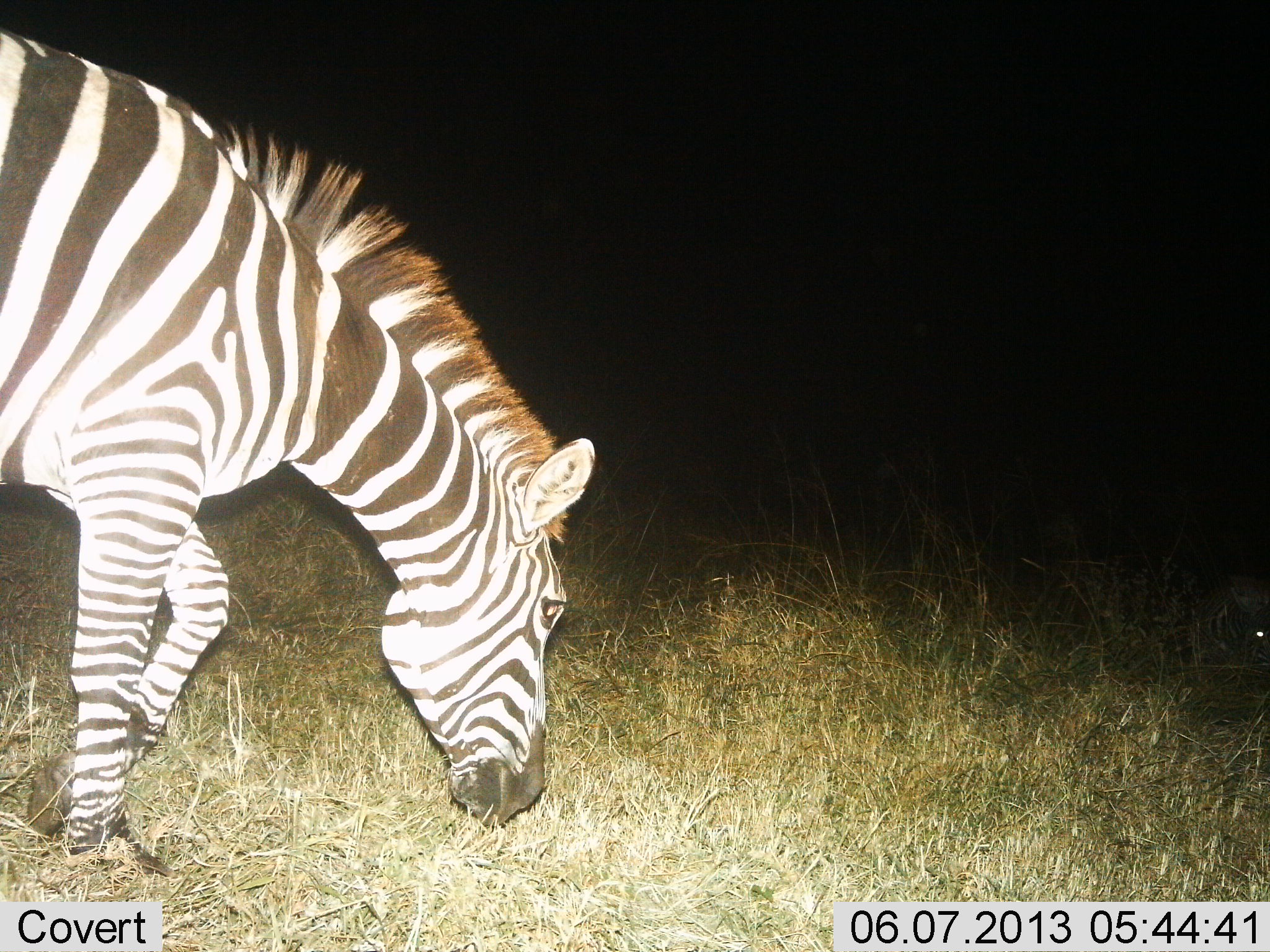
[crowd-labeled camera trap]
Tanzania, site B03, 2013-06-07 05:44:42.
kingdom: Animalia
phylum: Chordata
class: Mammalia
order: Perissodactyla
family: Equidae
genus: Equus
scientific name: Equus quagga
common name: plains zebra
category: zebra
Zebra (plains zebra) (Equus quagga), count 1. Behavior (volunteer vote fractions): standing 24%, resting 3%, moving 12%, interacting 3%. Young present (vote fraction): 0%. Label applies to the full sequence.